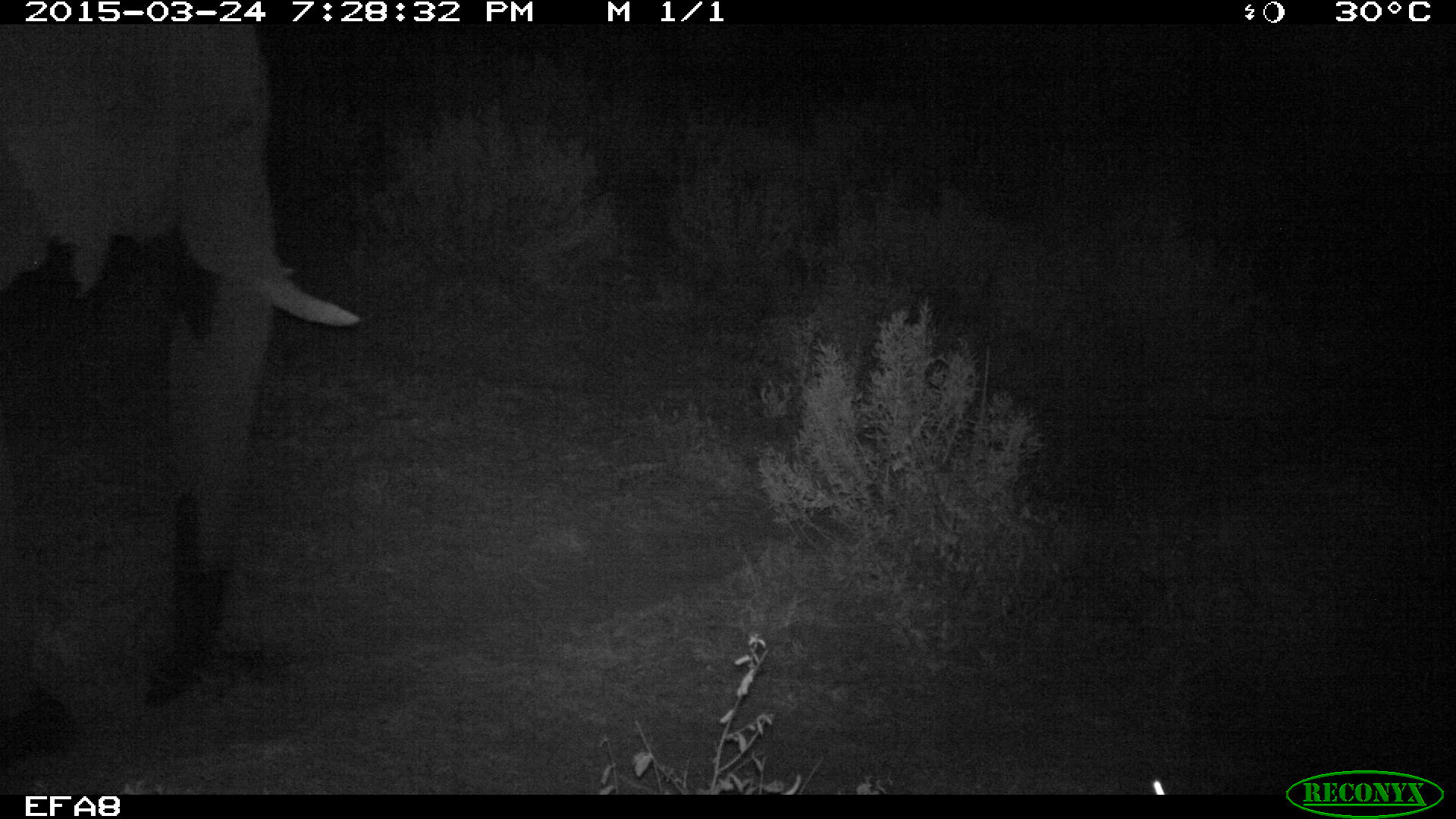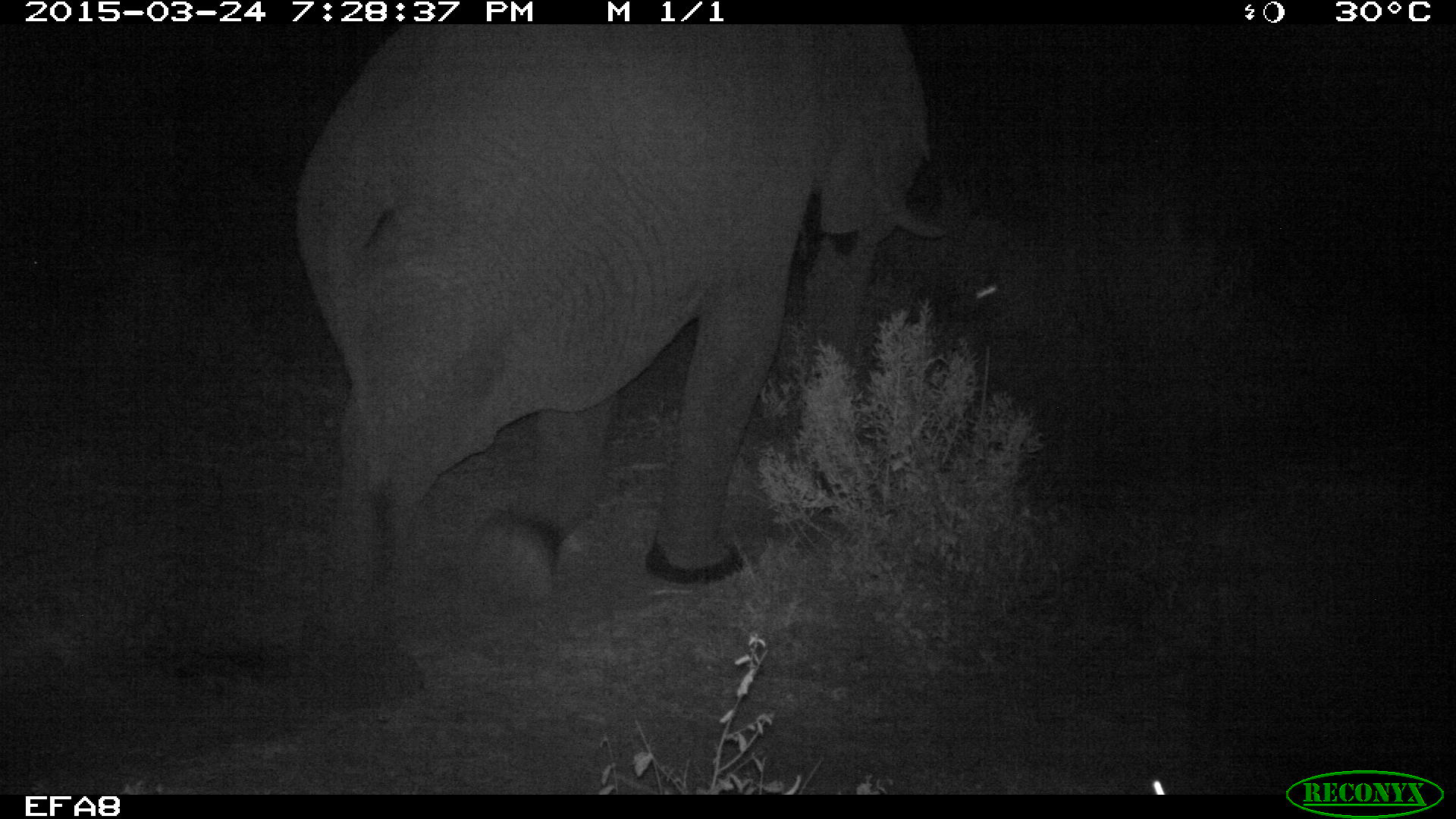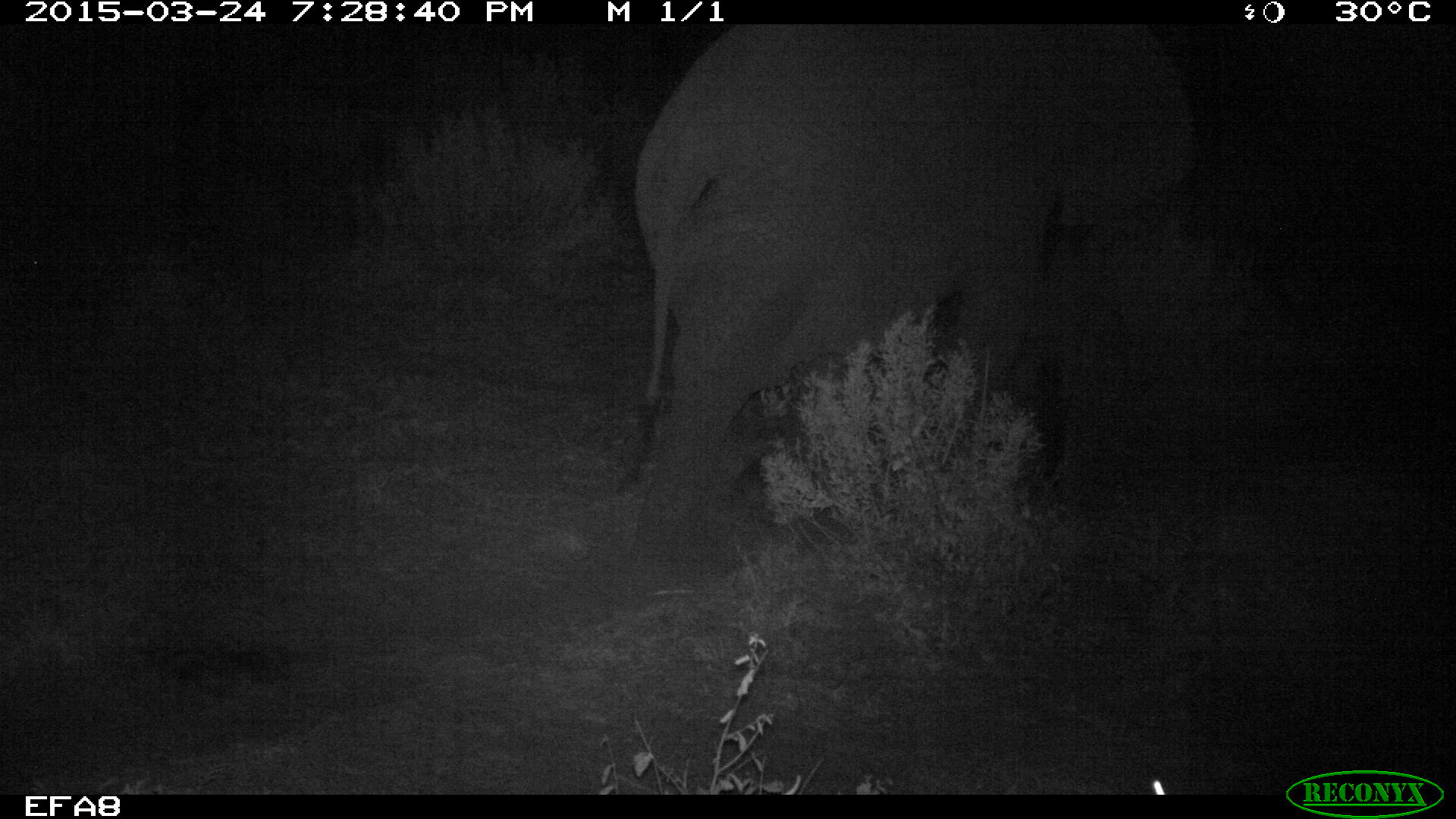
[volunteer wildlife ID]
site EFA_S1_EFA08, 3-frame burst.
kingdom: Animalia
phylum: Chordata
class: Mammalia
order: Proboscidea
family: Elephantidae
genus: Loxodonta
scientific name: Loxodonta africana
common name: african bush elephant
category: elephant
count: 1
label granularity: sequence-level